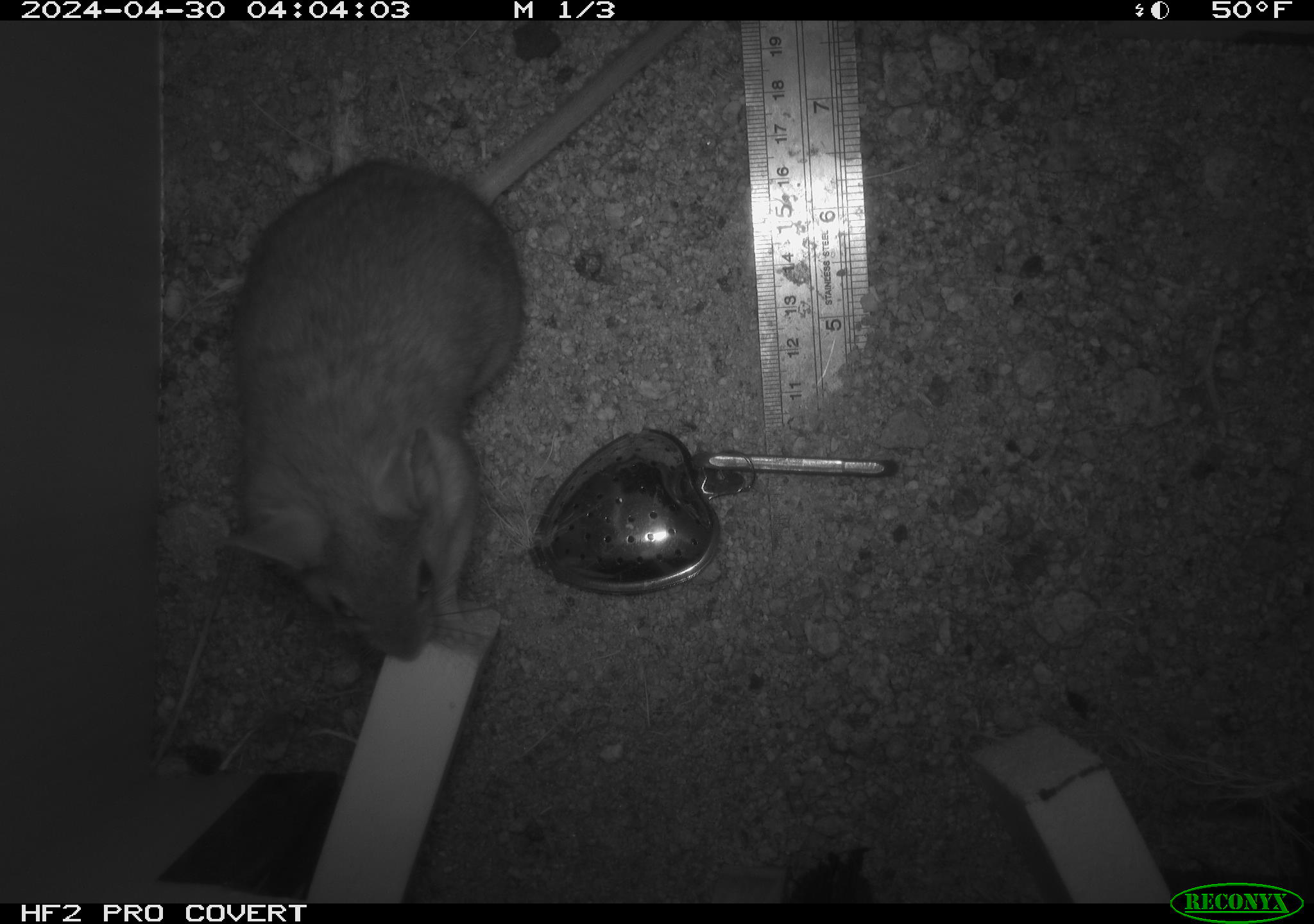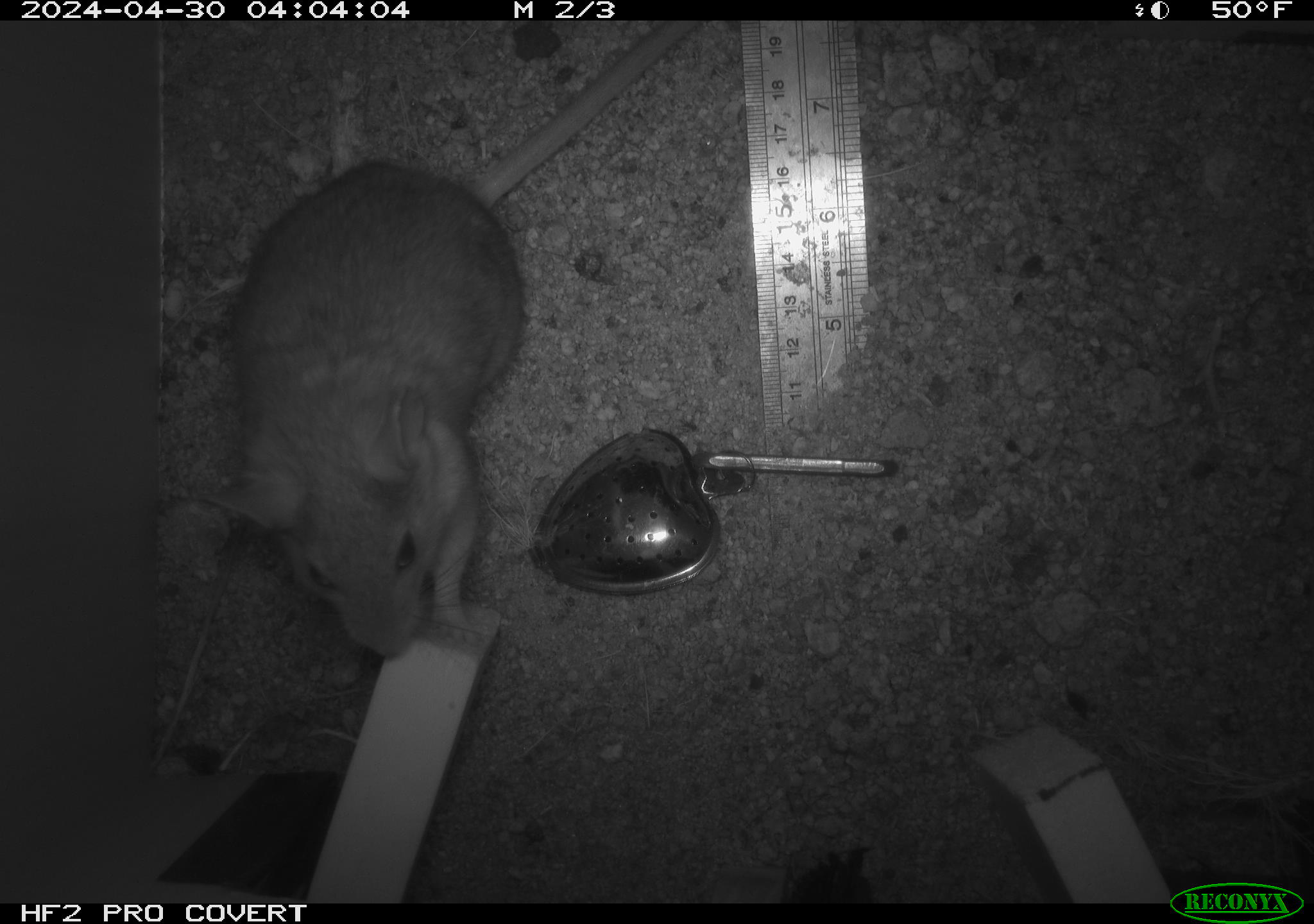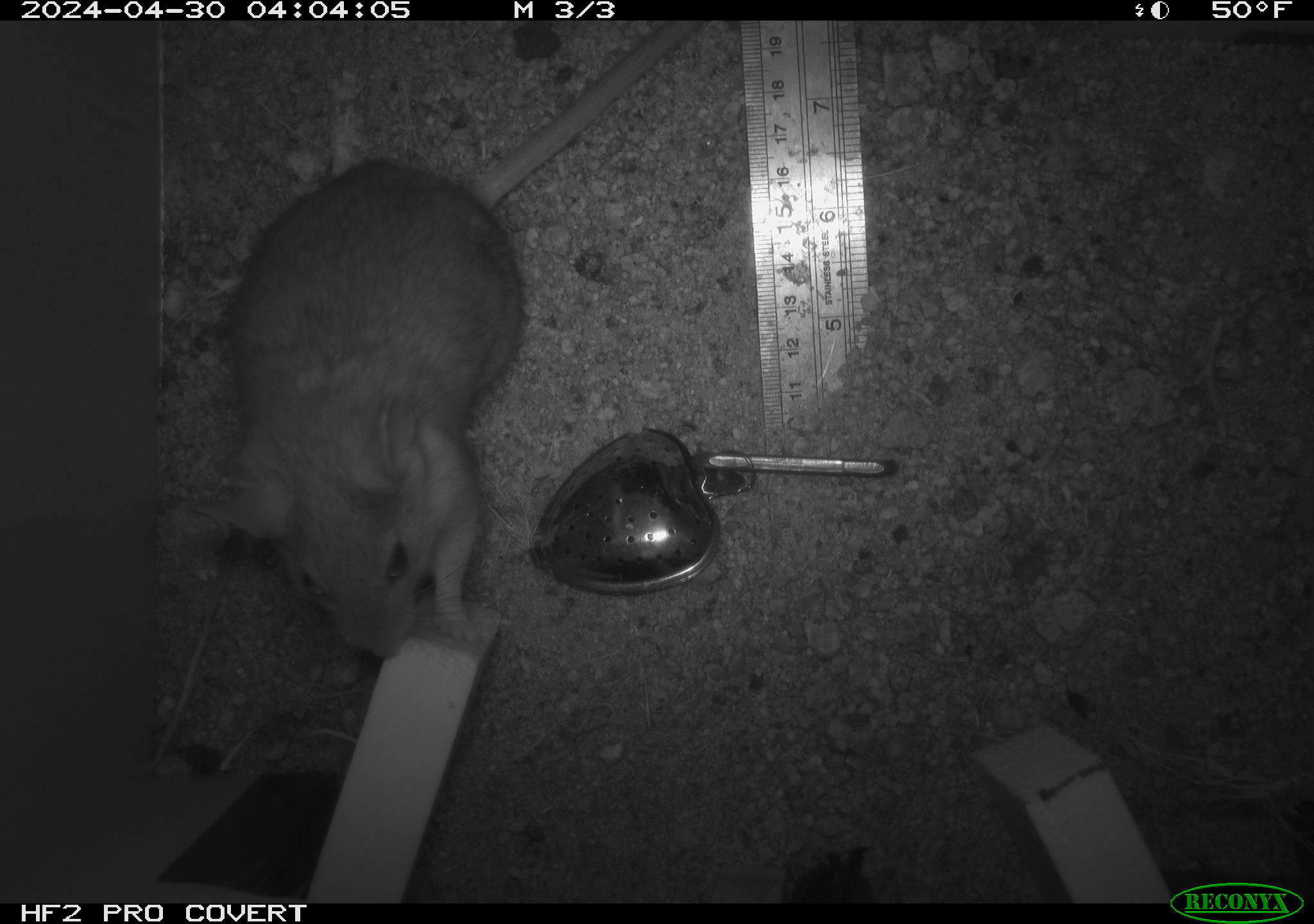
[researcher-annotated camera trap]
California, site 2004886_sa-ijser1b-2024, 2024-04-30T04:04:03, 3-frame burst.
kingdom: Animalia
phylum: Chordata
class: Mammalia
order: Rodentia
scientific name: Rodentia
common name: woodrat or rat or mouse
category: woodrat or rat or mouse species